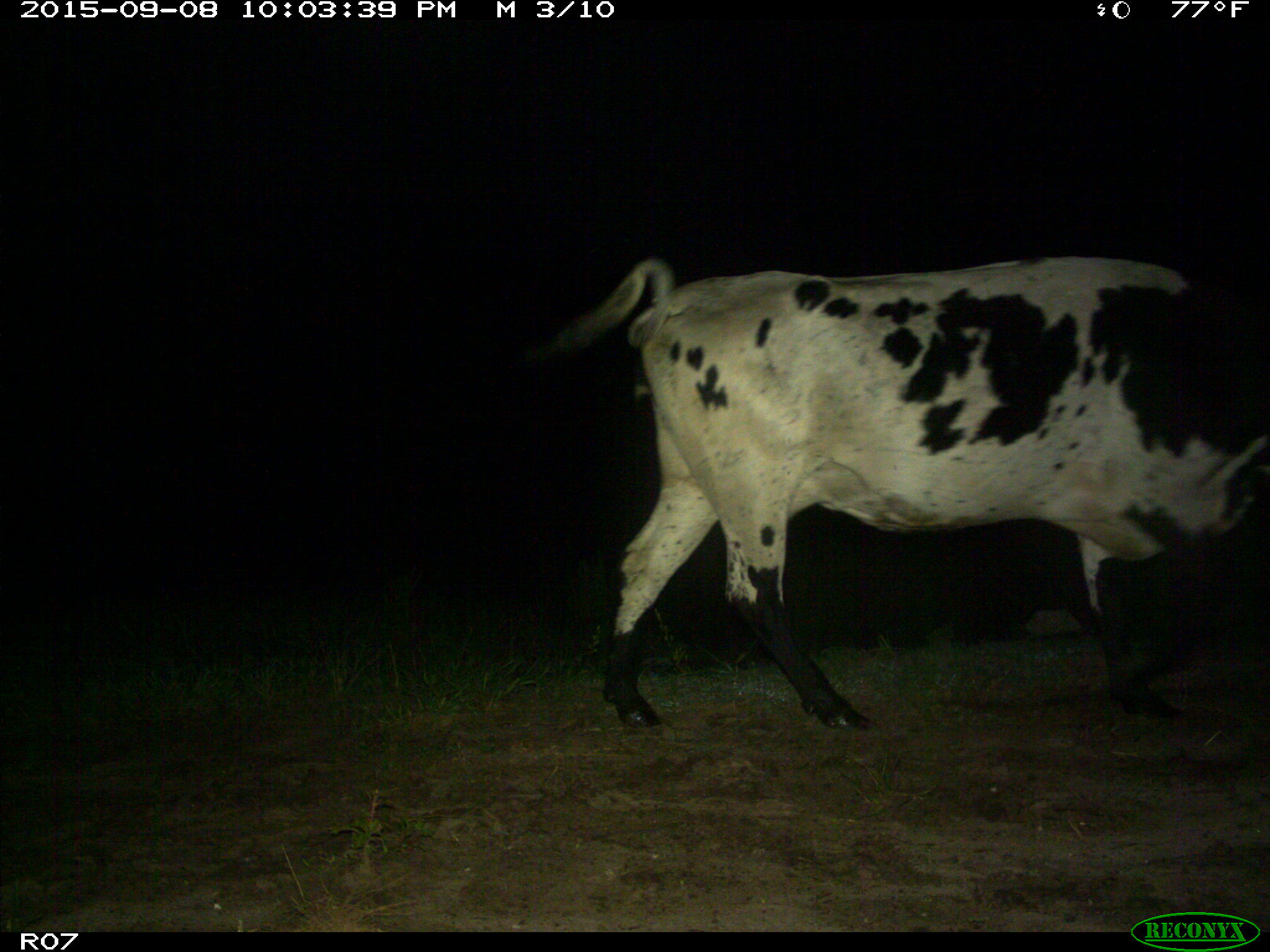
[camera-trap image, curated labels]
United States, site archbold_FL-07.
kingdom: Animalia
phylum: Chordata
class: Mammalia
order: Artiodactyla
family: Bovidae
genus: Bos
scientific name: Bos taurus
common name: domestic cow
Bos taurus (domestic cow).